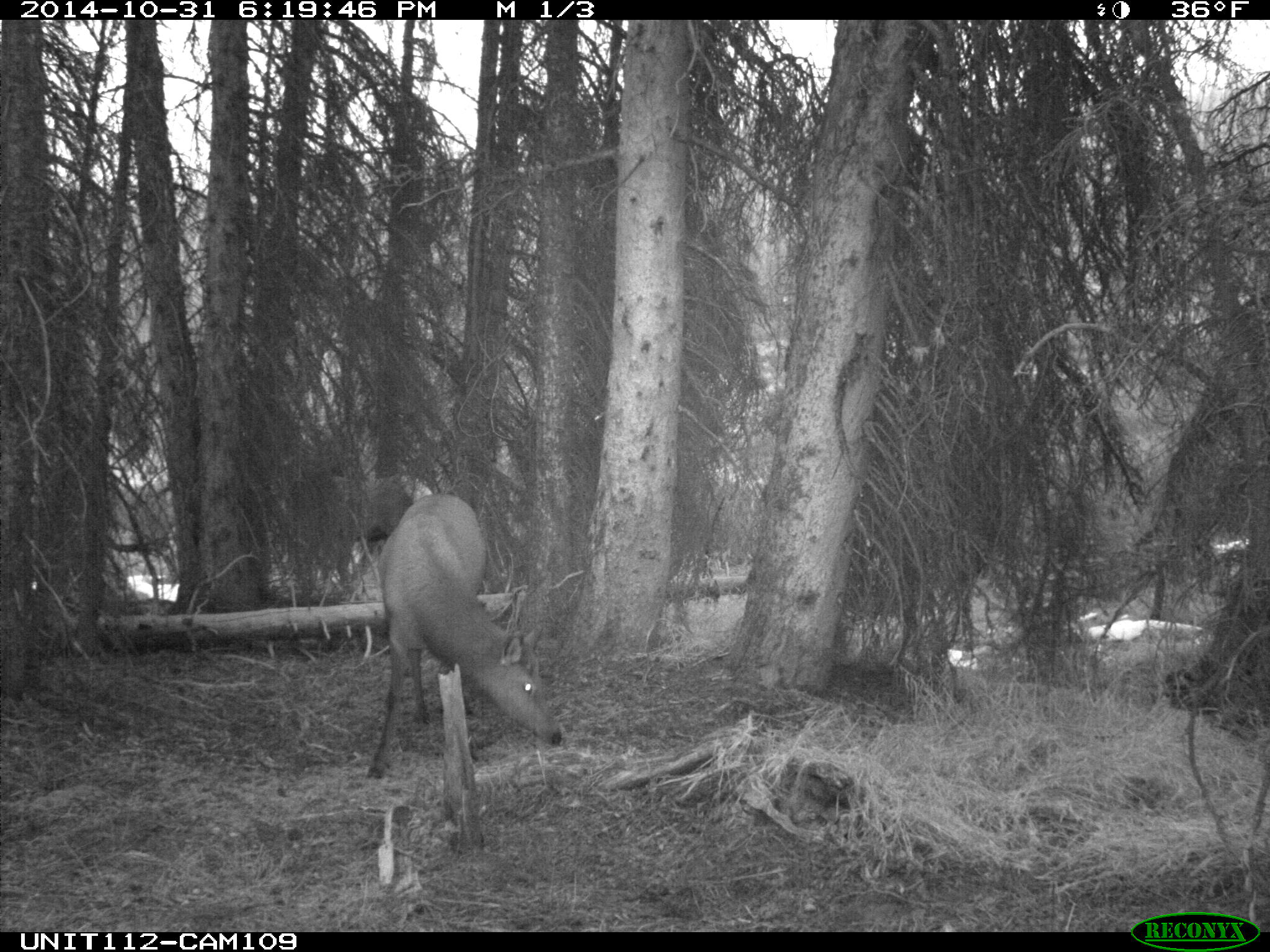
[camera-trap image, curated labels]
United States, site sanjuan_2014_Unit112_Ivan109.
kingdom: Animalia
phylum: Chordata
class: Mammalia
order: Artiodactyla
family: Cervidae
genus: Cervus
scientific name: Cervus elaphus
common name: red deer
Cervus elaphus (red deer).